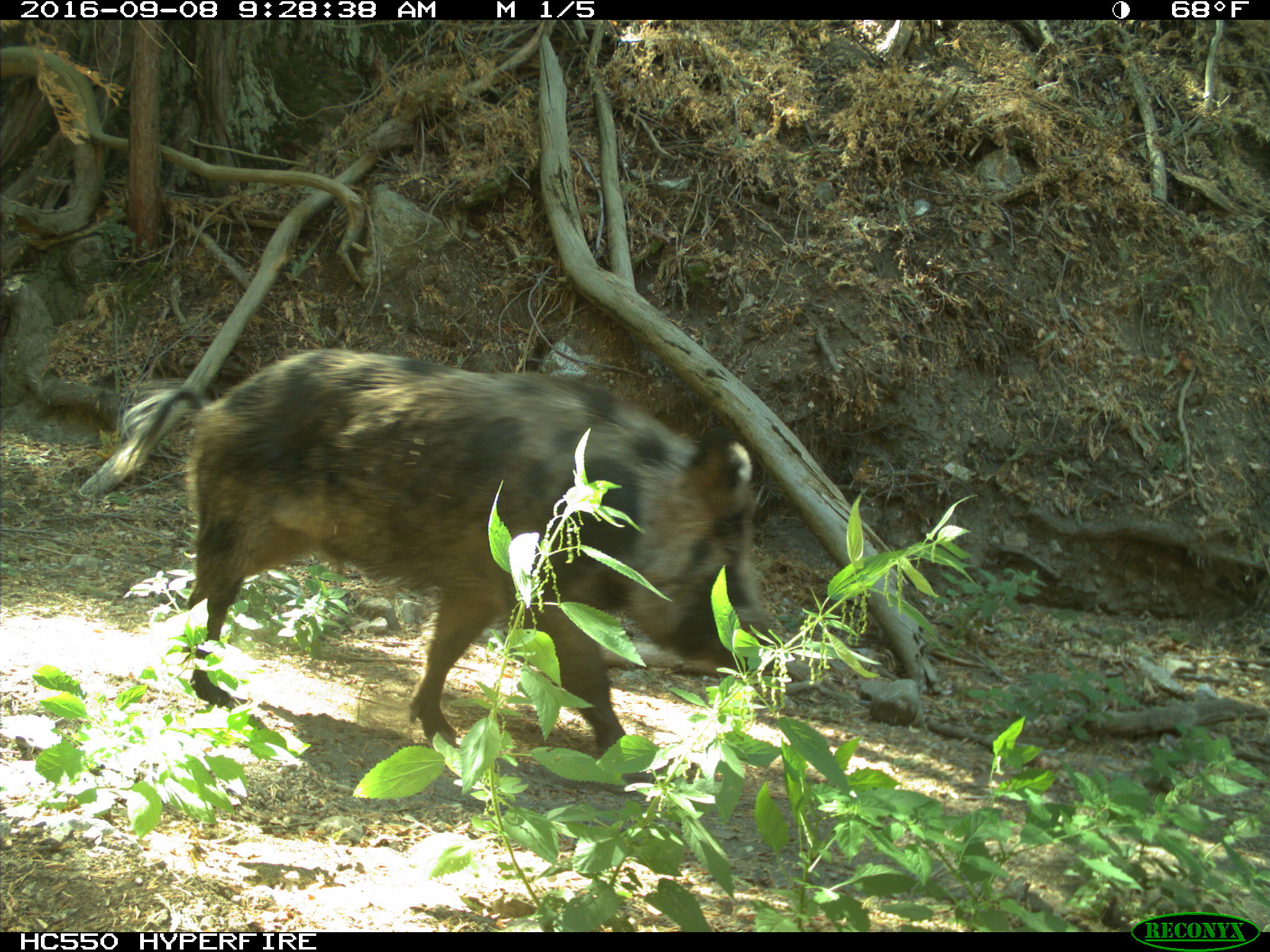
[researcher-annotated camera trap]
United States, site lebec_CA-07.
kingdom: Animalia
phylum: Chordata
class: Mammalia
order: Artiodactyla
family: Suidae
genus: Sus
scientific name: Sus scrofa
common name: wild boar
Sus scrofa (wild boar).